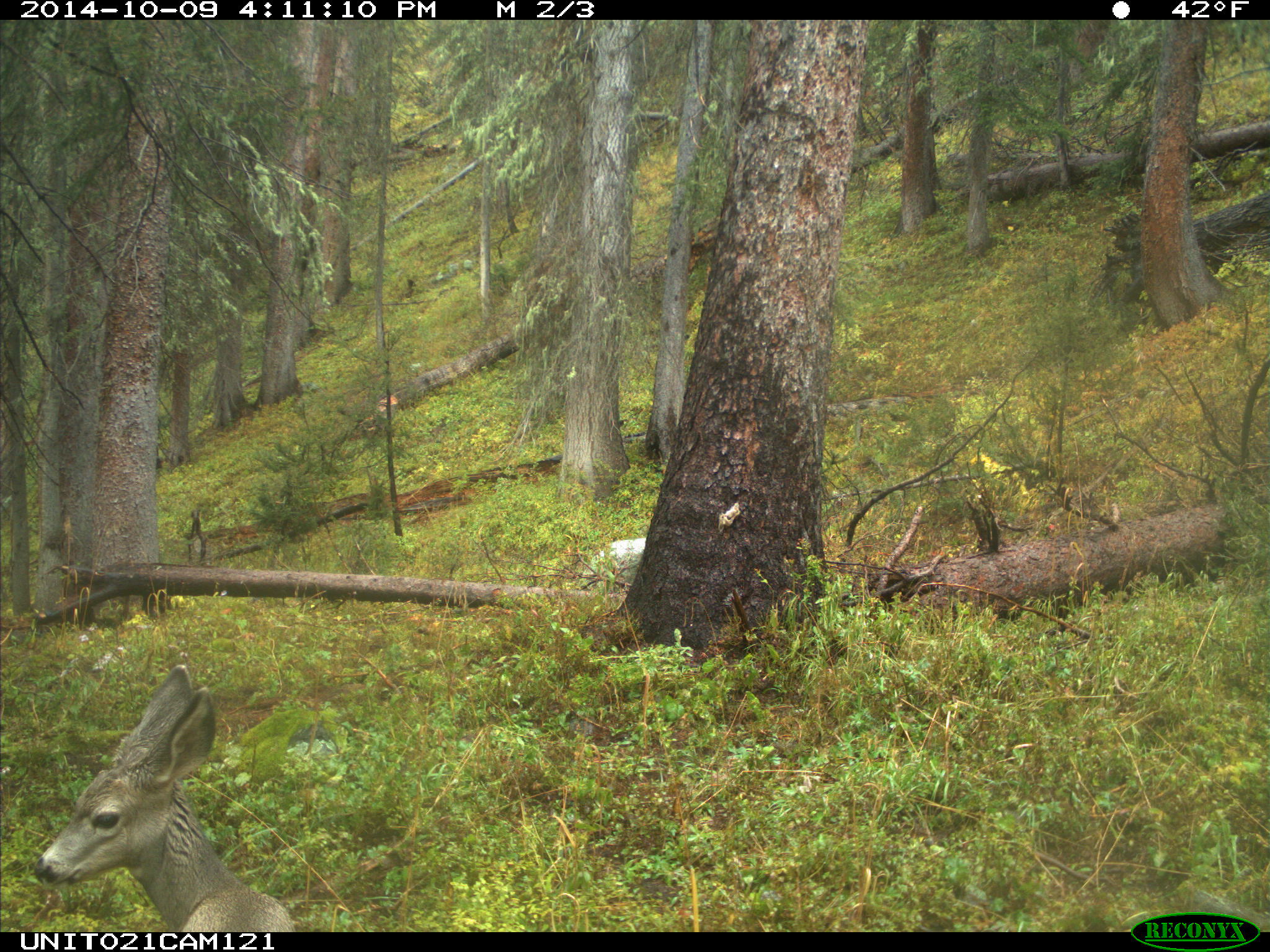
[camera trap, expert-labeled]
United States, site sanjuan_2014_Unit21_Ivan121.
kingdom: Animalia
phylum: Chordata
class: Mammalia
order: Artiodactyla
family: Cervidae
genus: Odocoileus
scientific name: Odocoileus hemionus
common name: mule deer